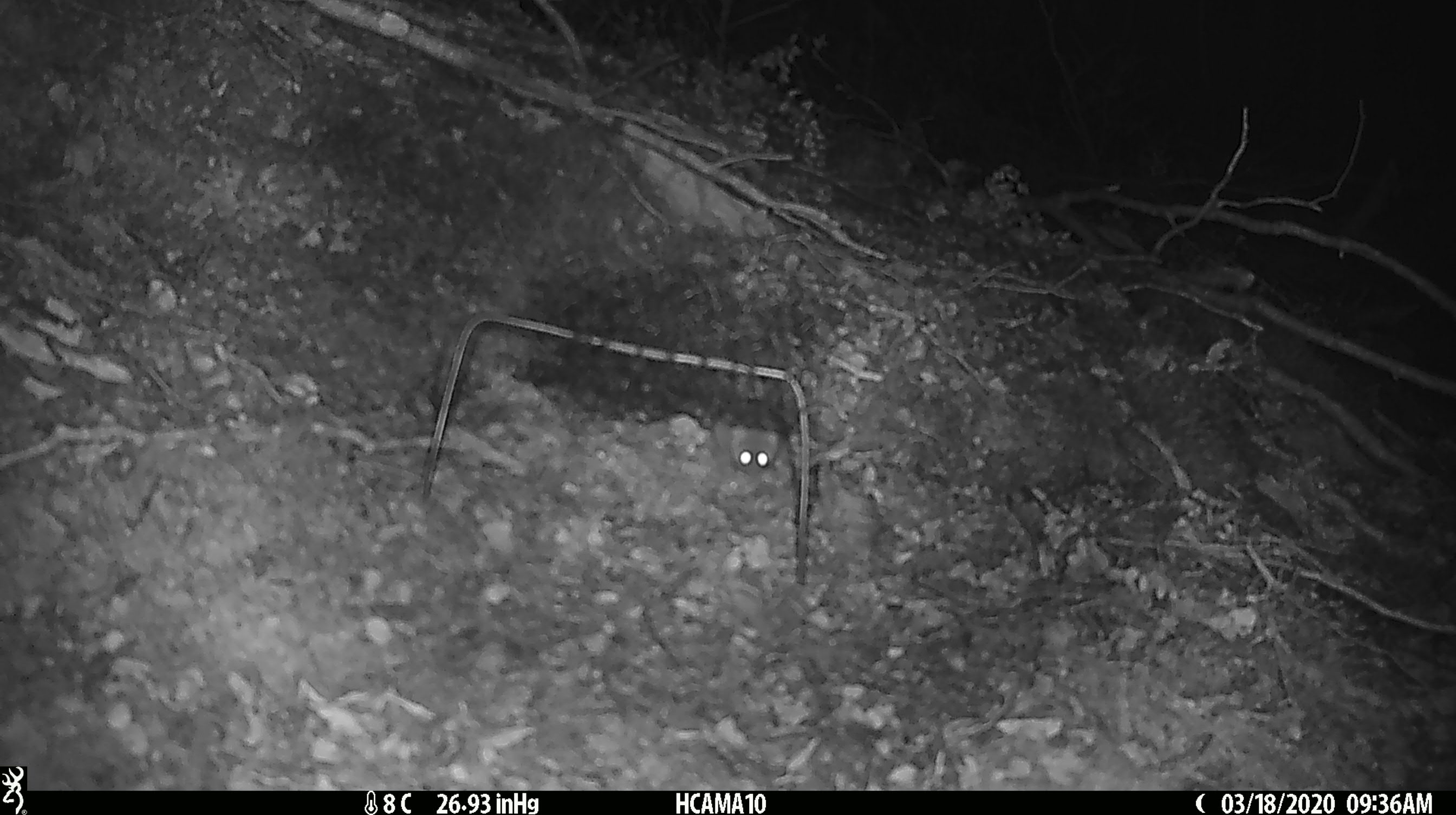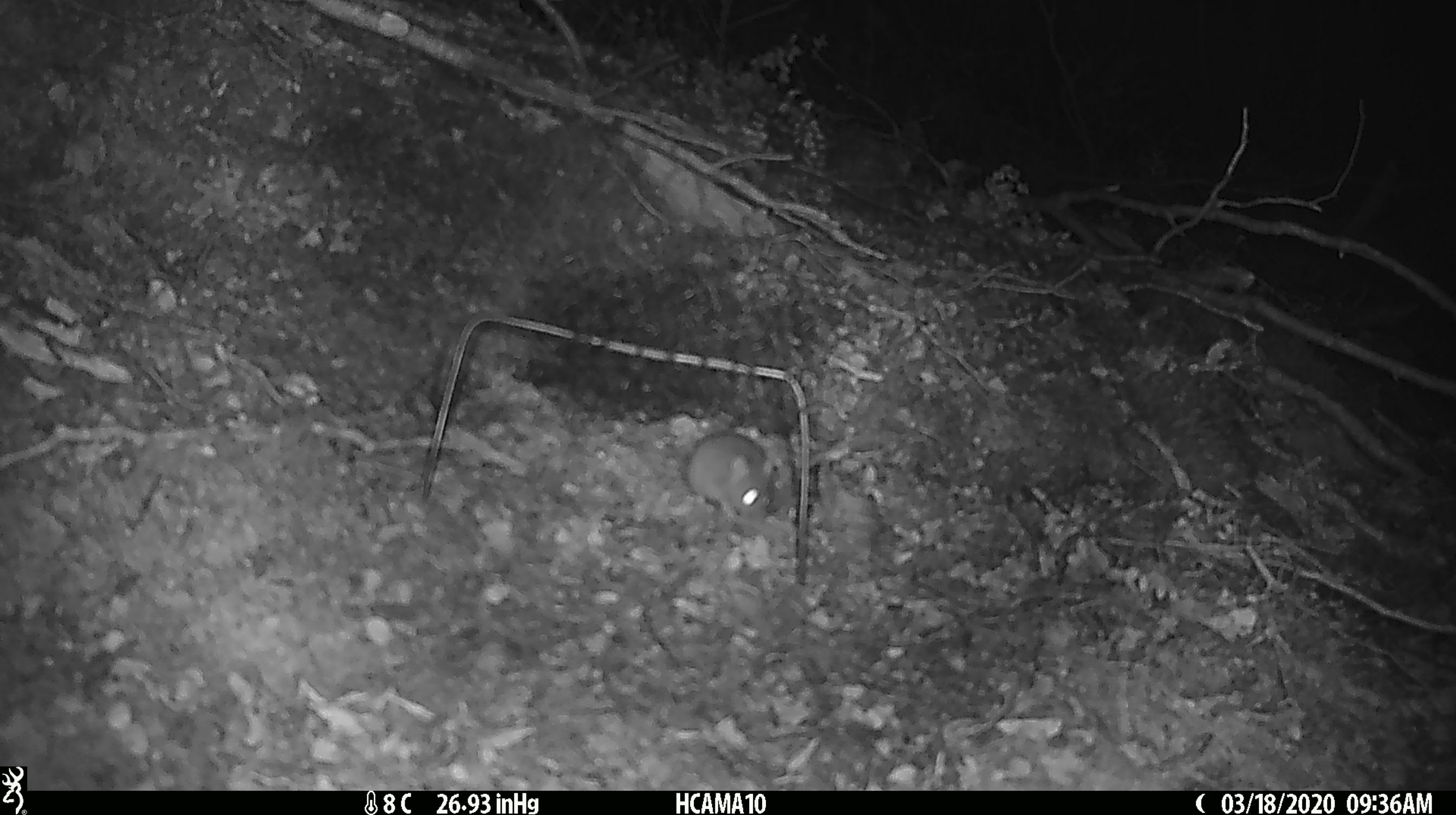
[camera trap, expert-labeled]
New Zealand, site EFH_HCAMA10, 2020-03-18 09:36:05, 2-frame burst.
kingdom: Animalia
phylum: Chordata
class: Mammalia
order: Rodentia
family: Muridae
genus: Mus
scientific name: Mus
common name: mouse